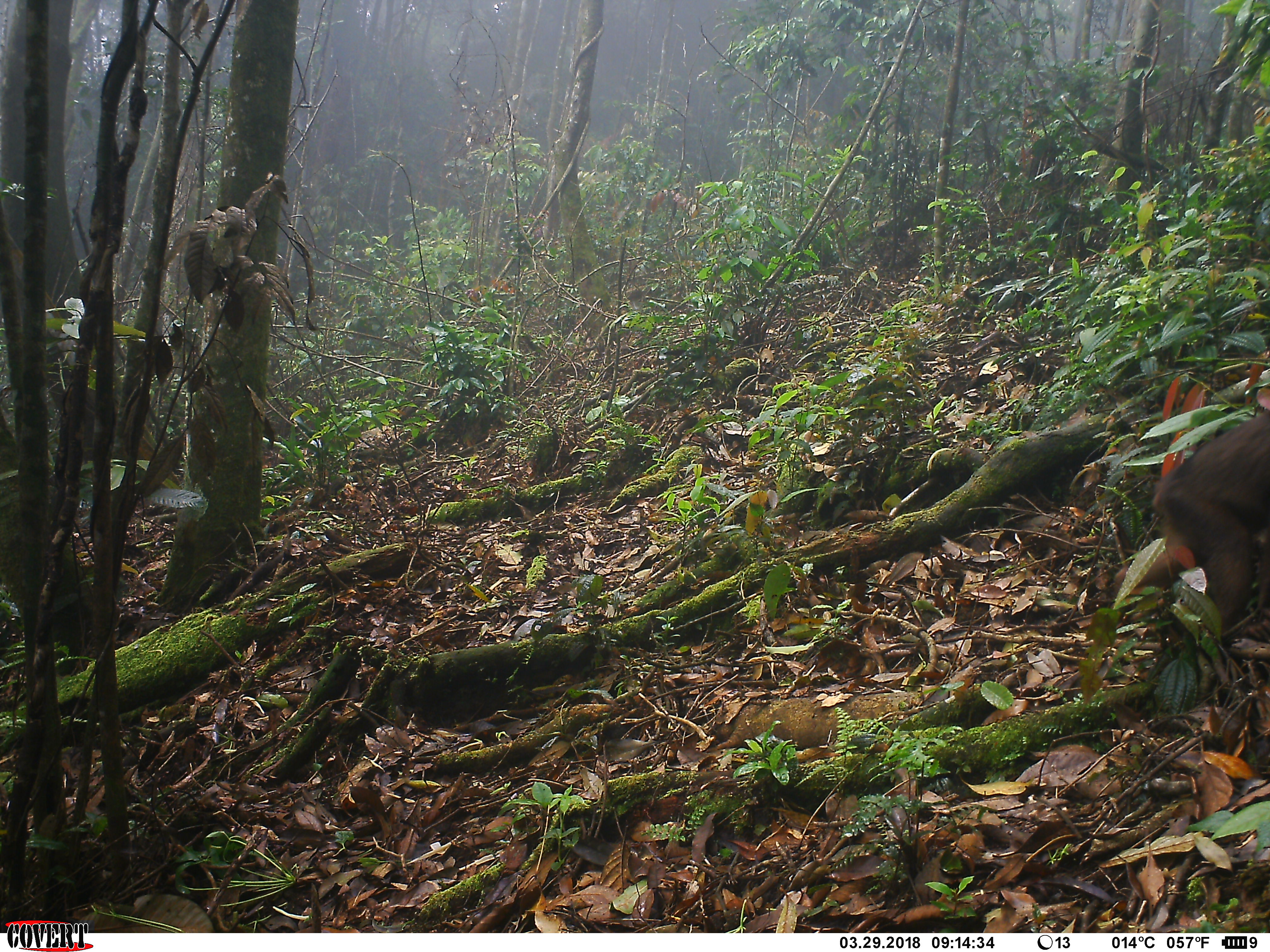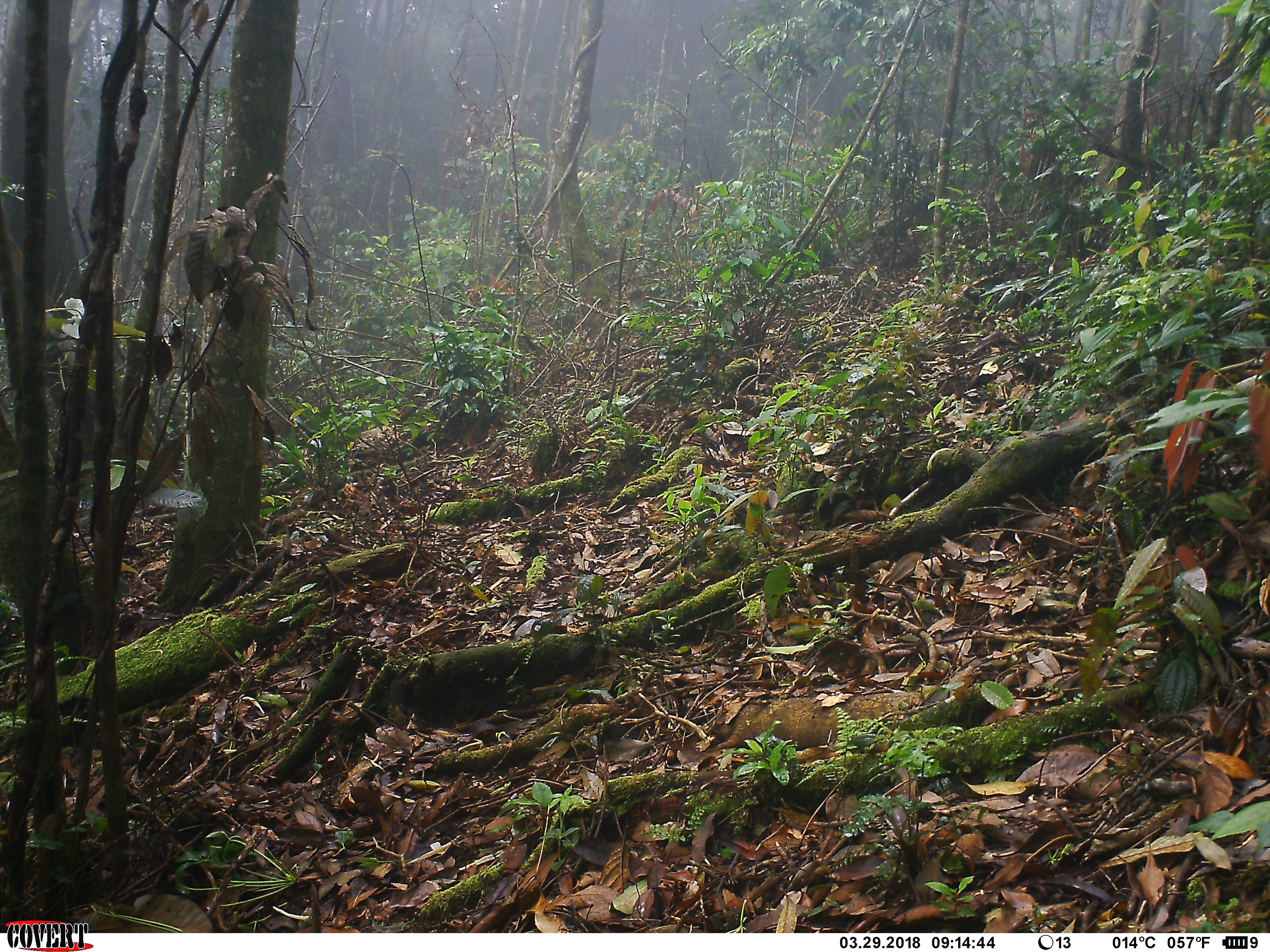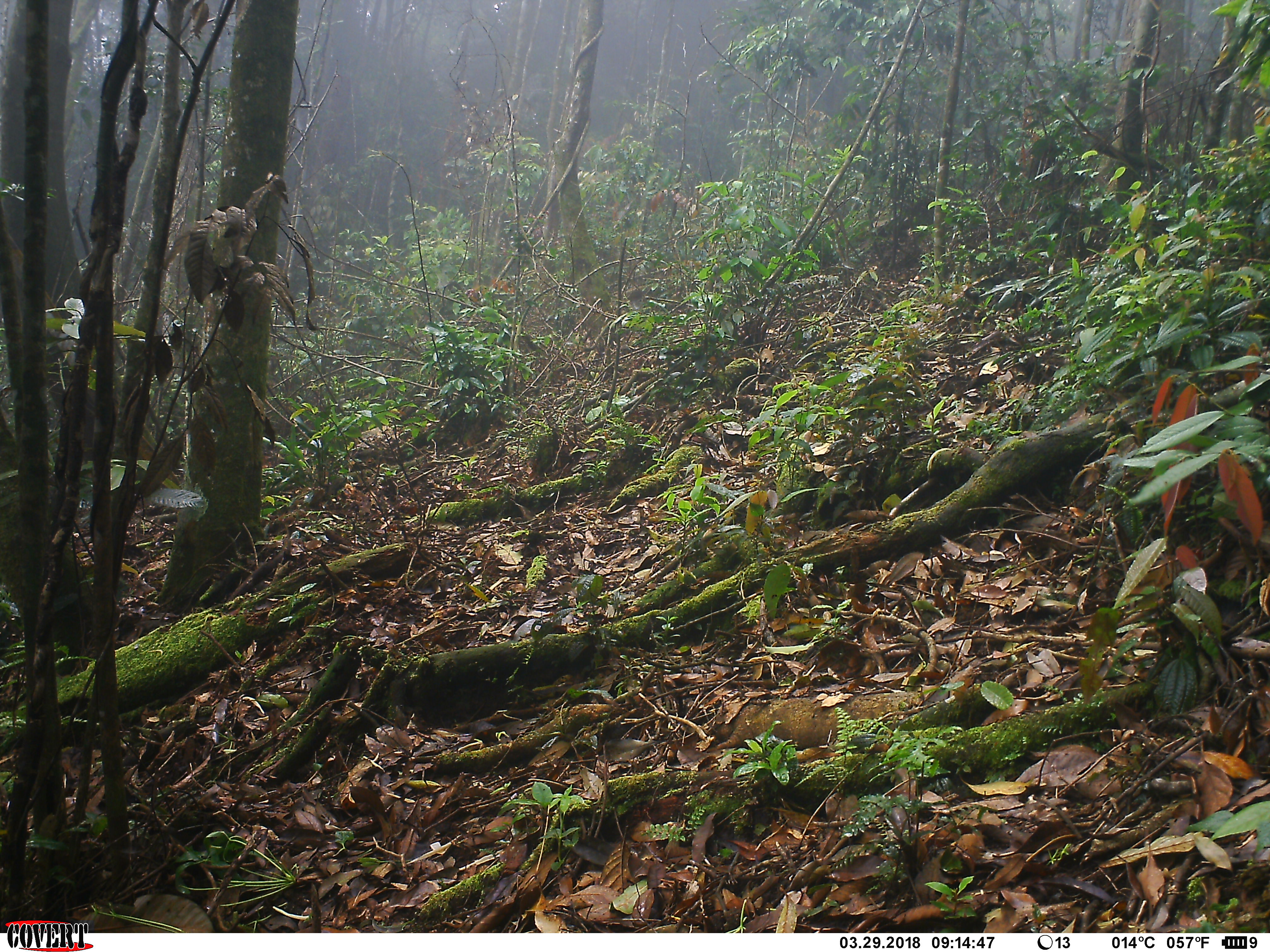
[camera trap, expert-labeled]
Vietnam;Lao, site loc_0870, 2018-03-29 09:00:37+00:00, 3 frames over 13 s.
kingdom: Animalia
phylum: Chordata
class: Mammalia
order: Primates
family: Cercopithecidae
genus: Macaca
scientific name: Macaca arctoides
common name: stump-tailed macaque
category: stump tailed macaque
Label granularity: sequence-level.